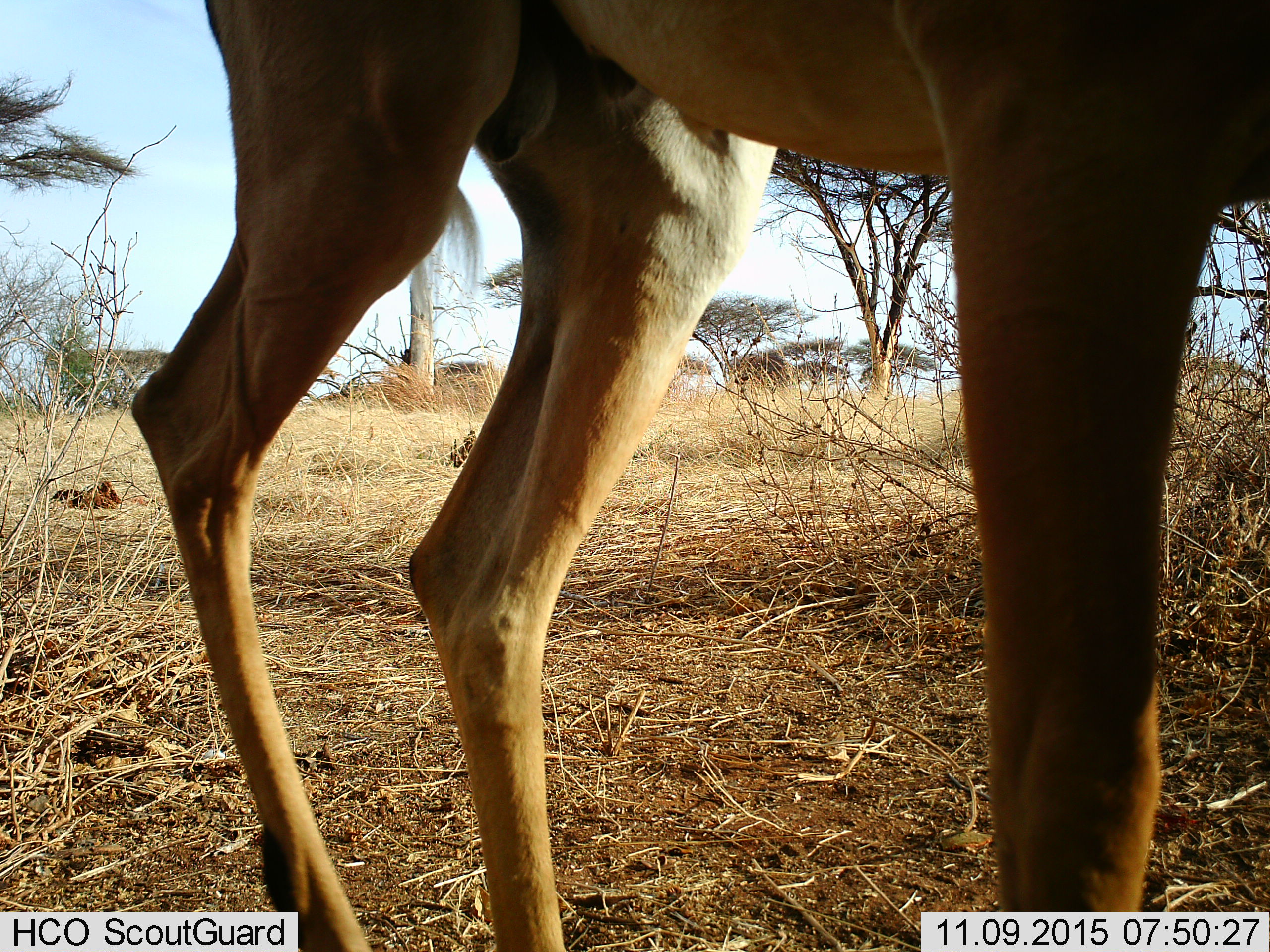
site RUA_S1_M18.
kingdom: Animalia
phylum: Chordata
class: Mammalia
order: Artiodactyla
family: Bovidae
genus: Aepyceros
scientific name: Aepyceros melampus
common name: impala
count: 1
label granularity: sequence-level